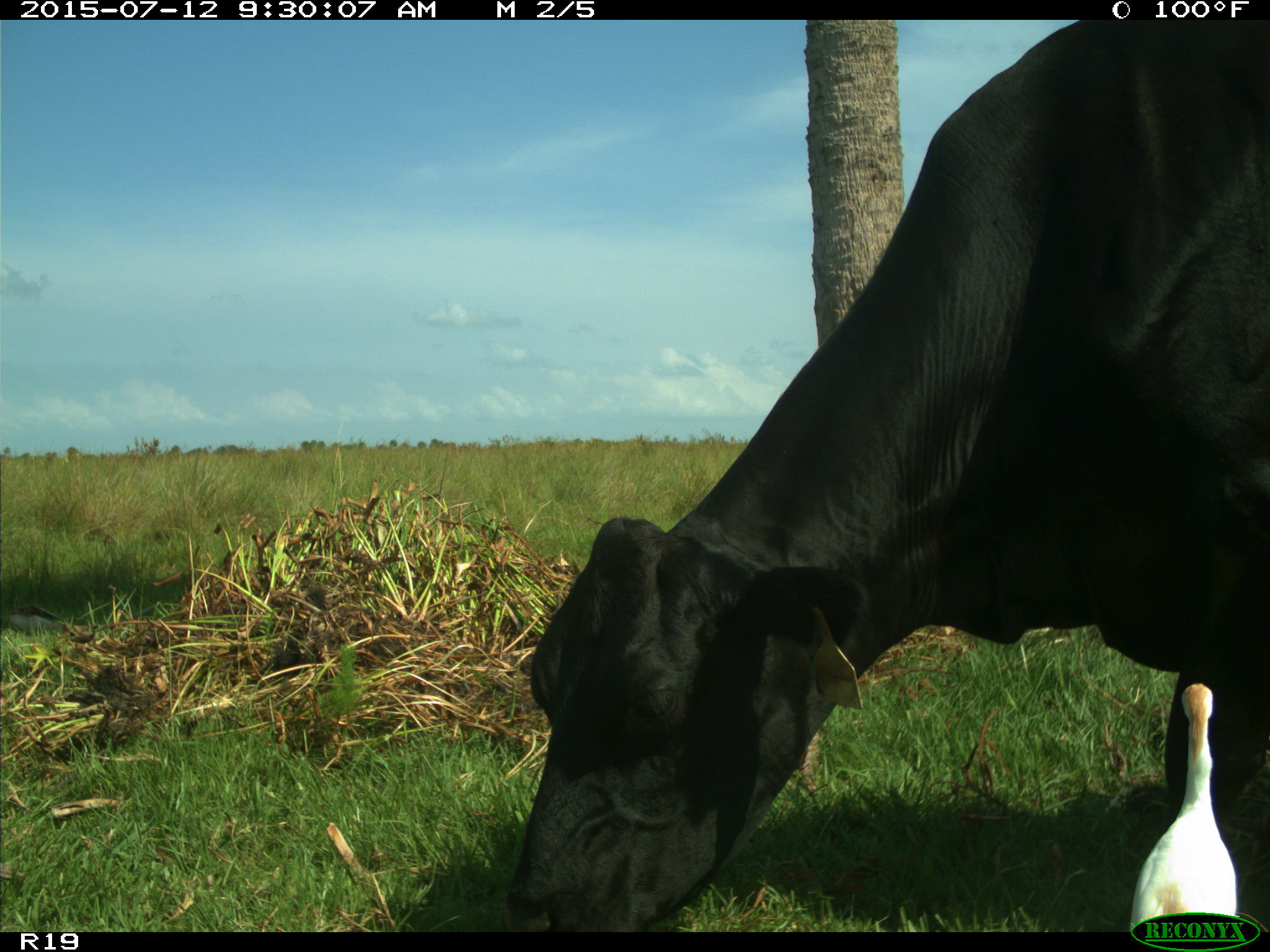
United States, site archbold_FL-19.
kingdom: Animalia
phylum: Chordata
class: Mammalia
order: Artiodactyla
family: Bovidae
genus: Bos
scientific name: Bos taurus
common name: domestic cow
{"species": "Bos taurus (domestic cow)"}